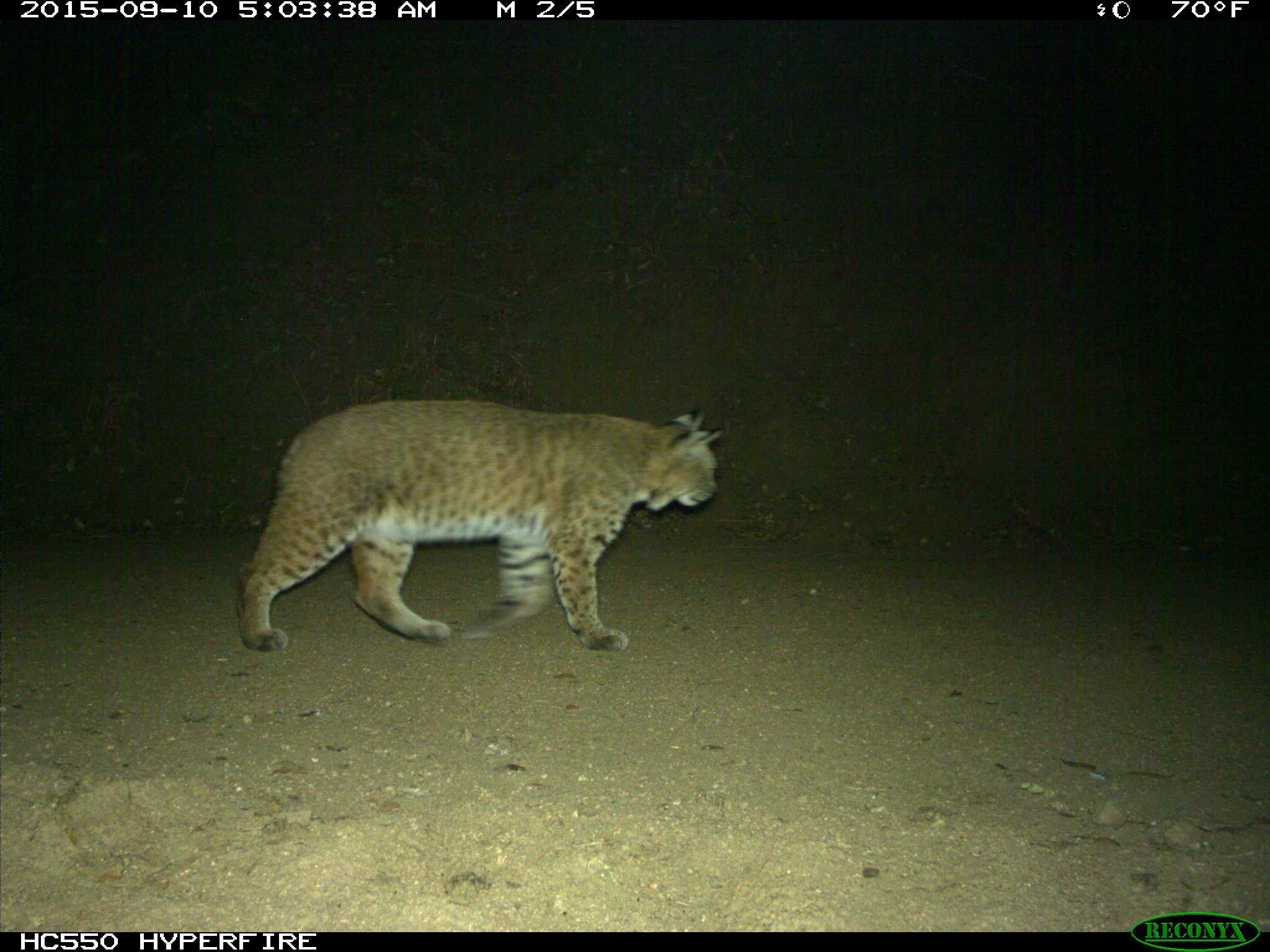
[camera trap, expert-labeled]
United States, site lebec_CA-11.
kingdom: Animalia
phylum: Chordata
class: Mammalia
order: Carnivora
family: Felidae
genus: Lynx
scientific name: Lynx rufus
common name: bobcat